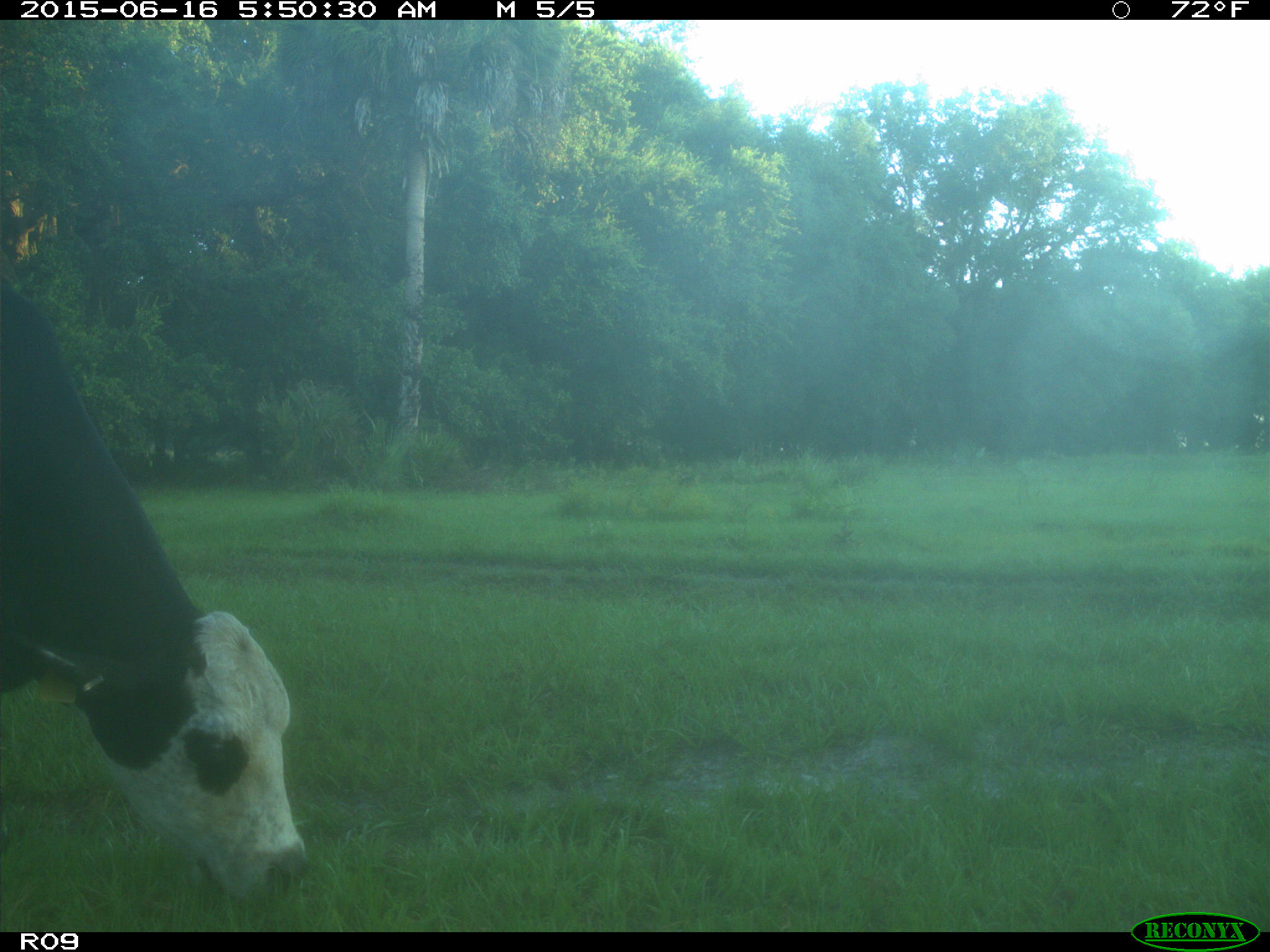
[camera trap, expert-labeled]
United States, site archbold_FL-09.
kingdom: Animalia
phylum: Chordata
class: Mammalia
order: Artiodactyla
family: Bovidae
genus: Bos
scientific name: Bos taurus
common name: domestic cow